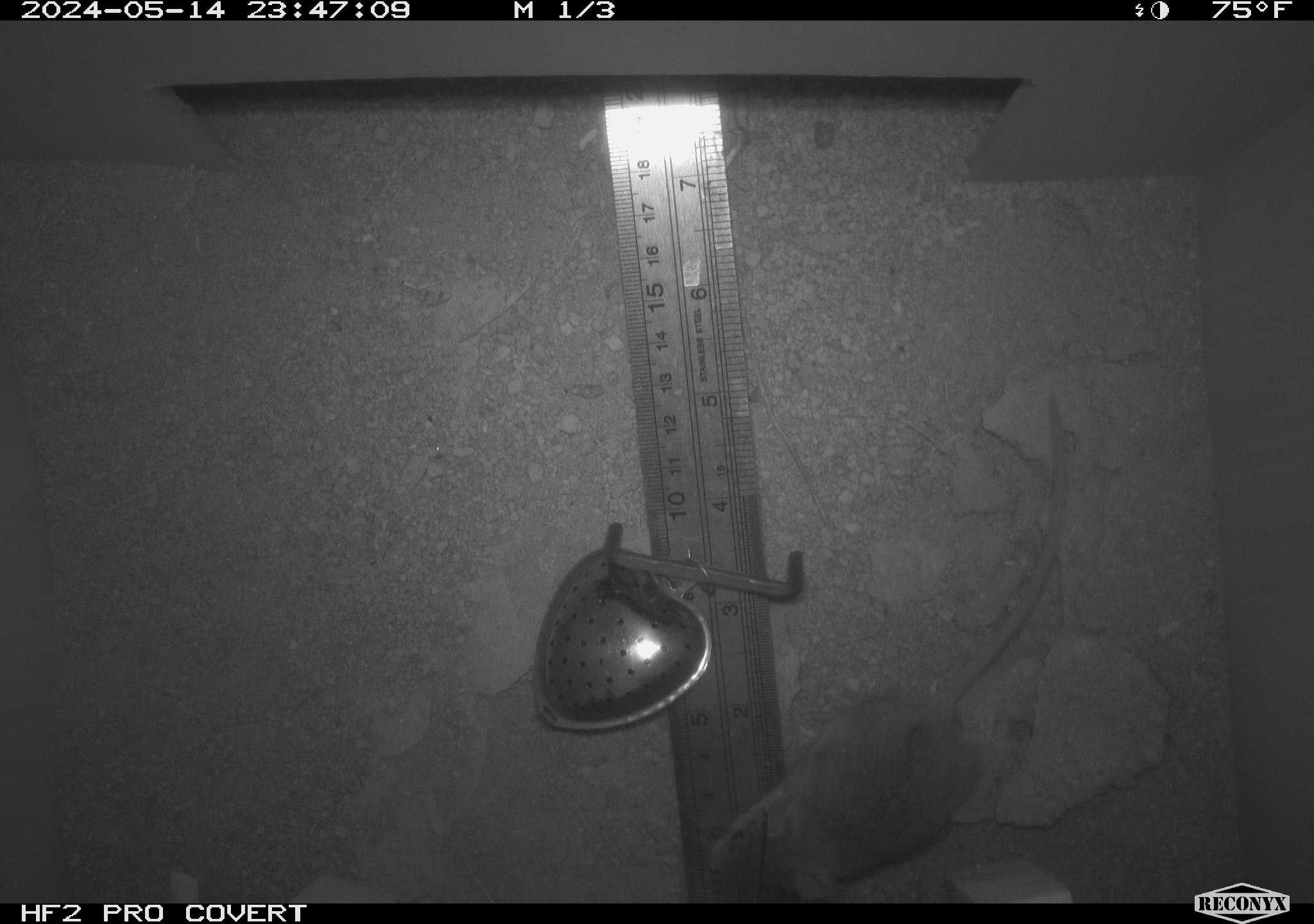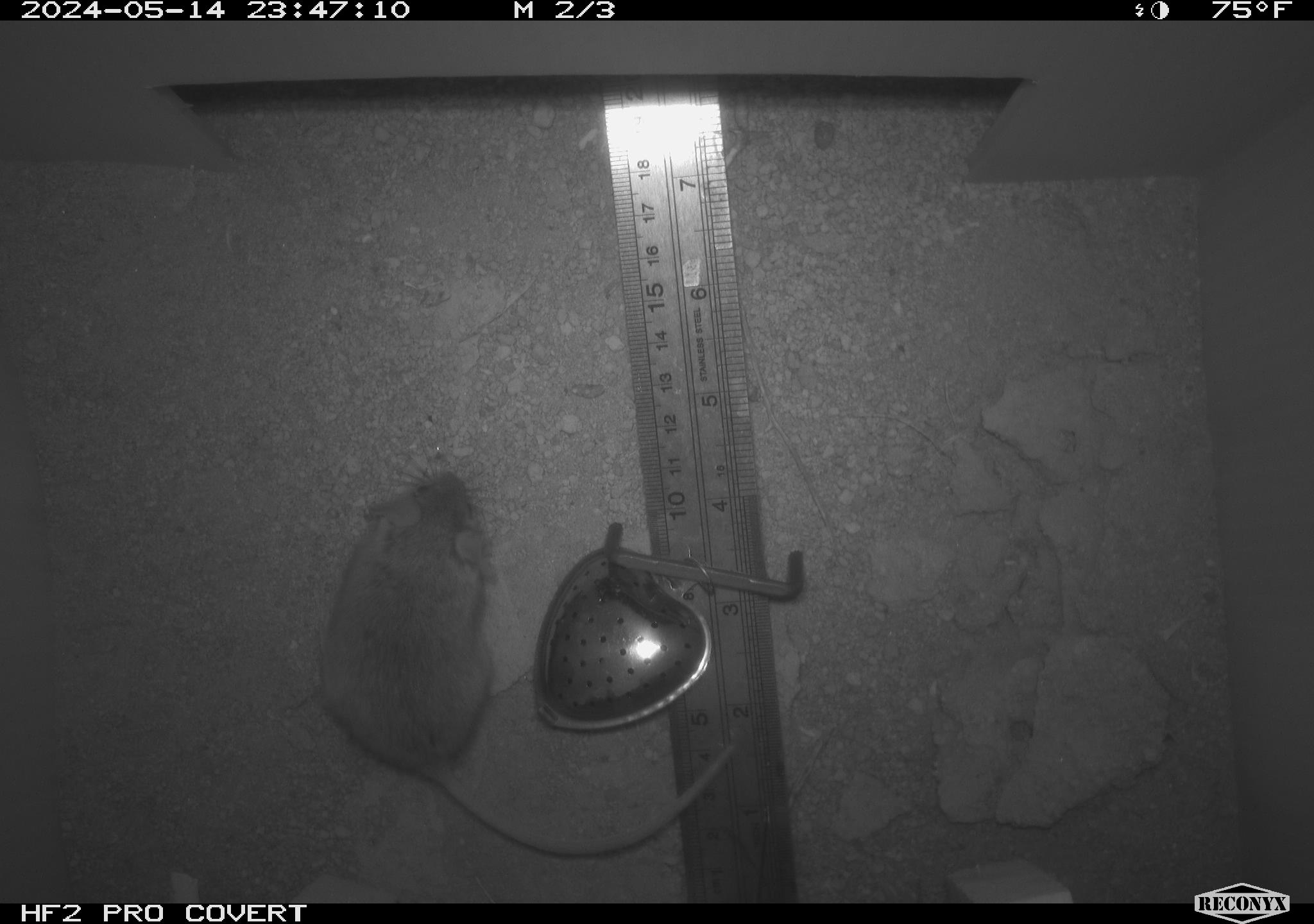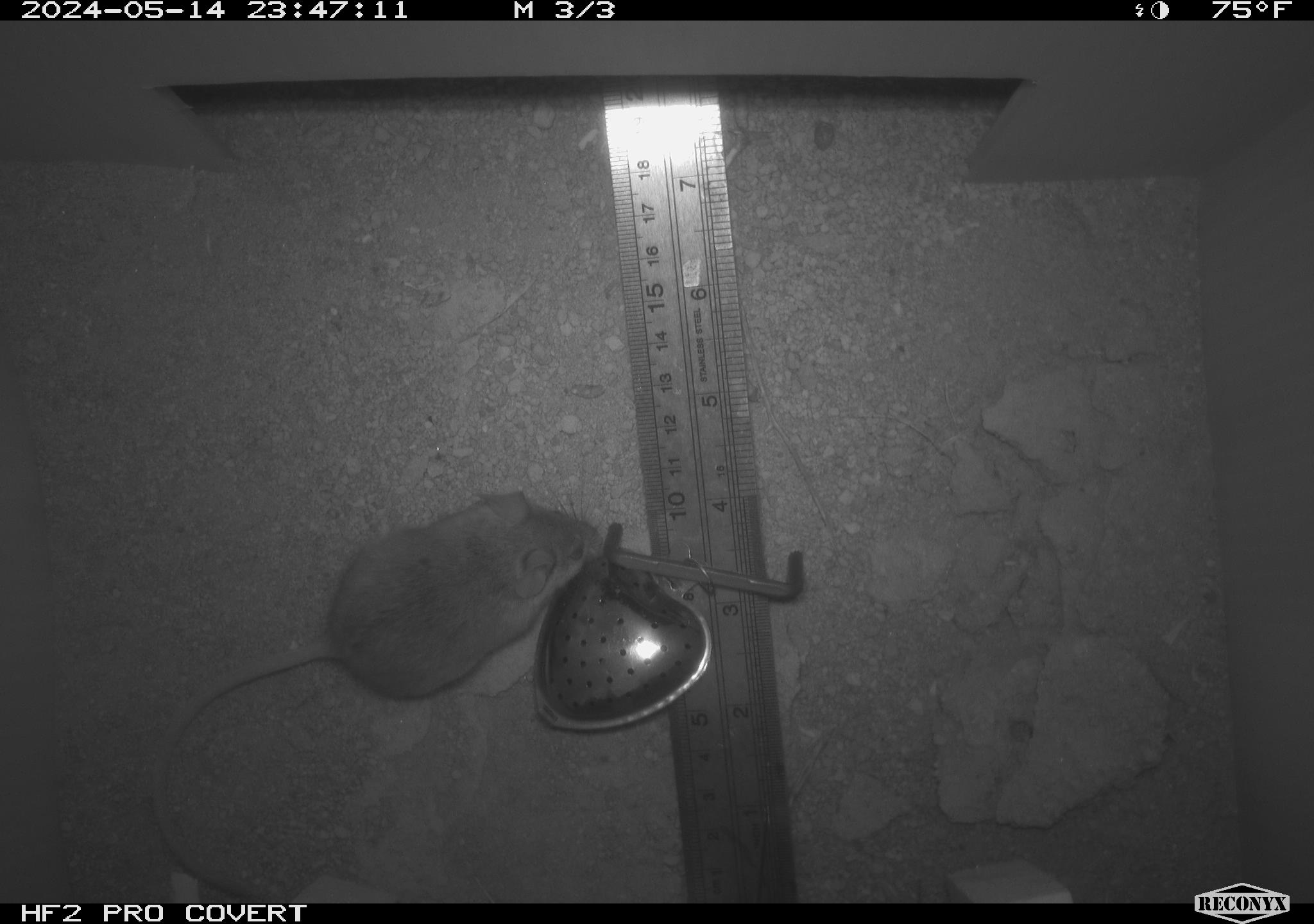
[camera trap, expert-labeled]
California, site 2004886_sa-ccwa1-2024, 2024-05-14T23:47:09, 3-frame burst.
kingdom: Animalia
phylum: Chordata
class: Mammalia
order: Rodentia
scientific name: Rodentia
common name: mouse species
Mouse species (Rodentia).